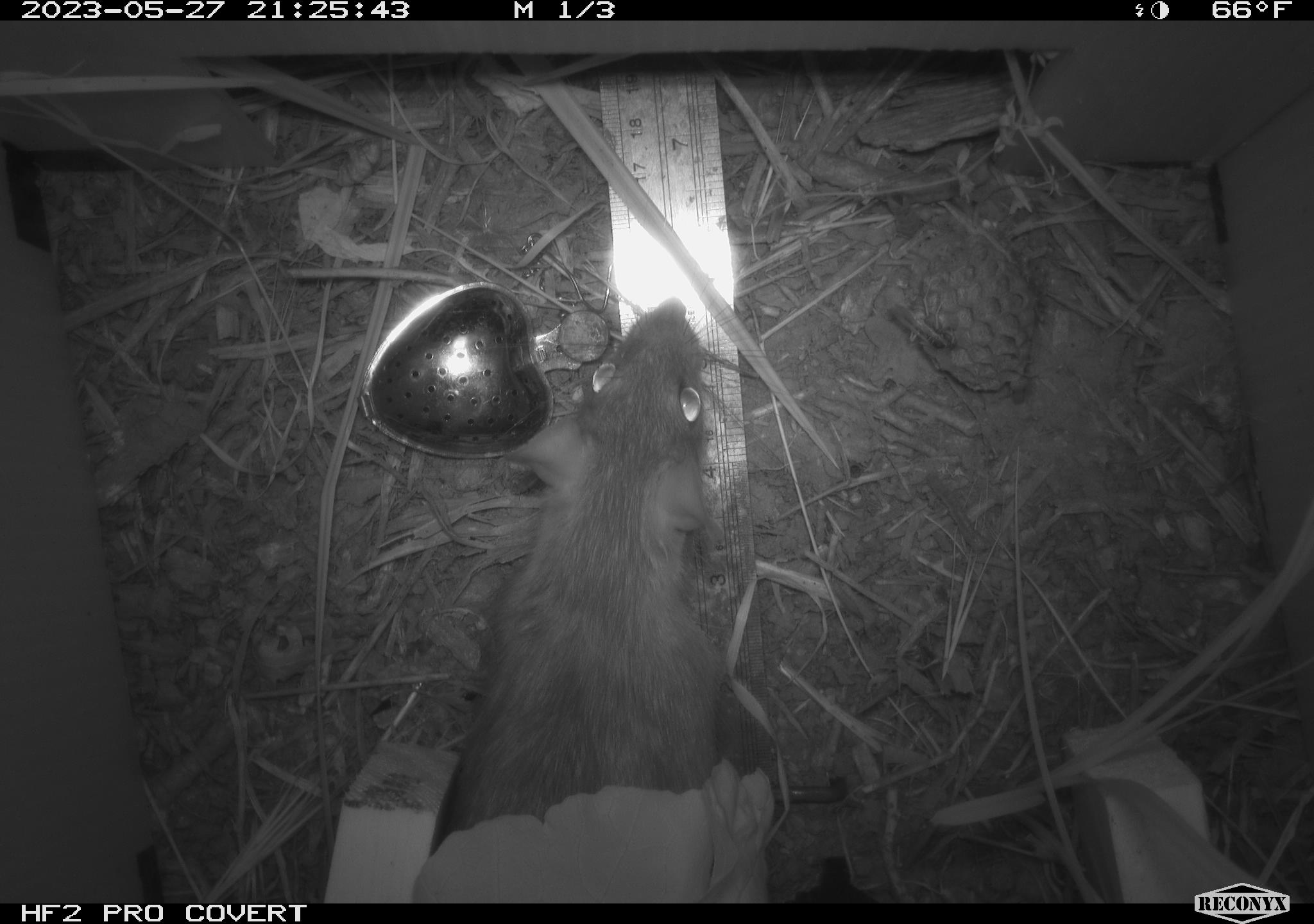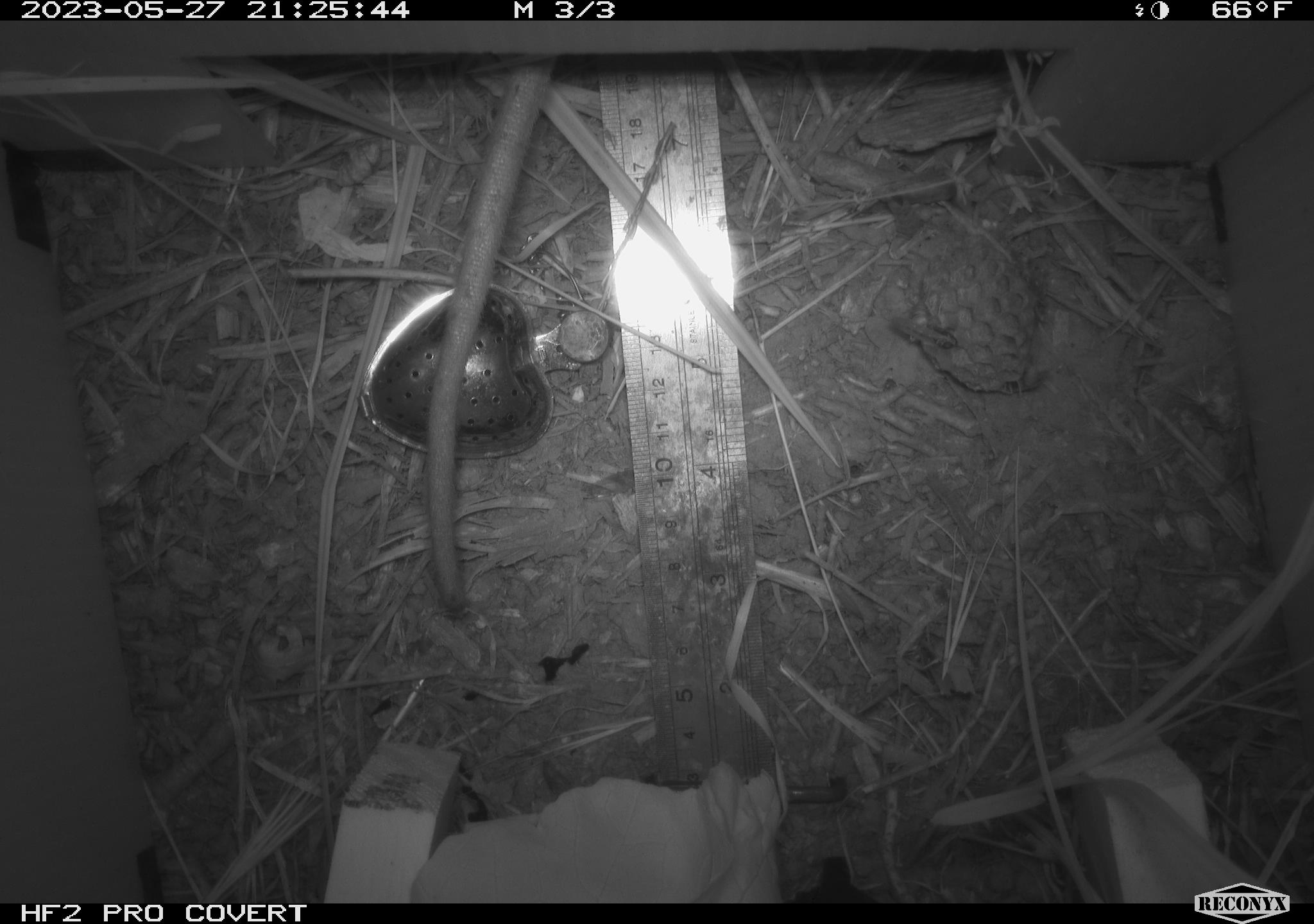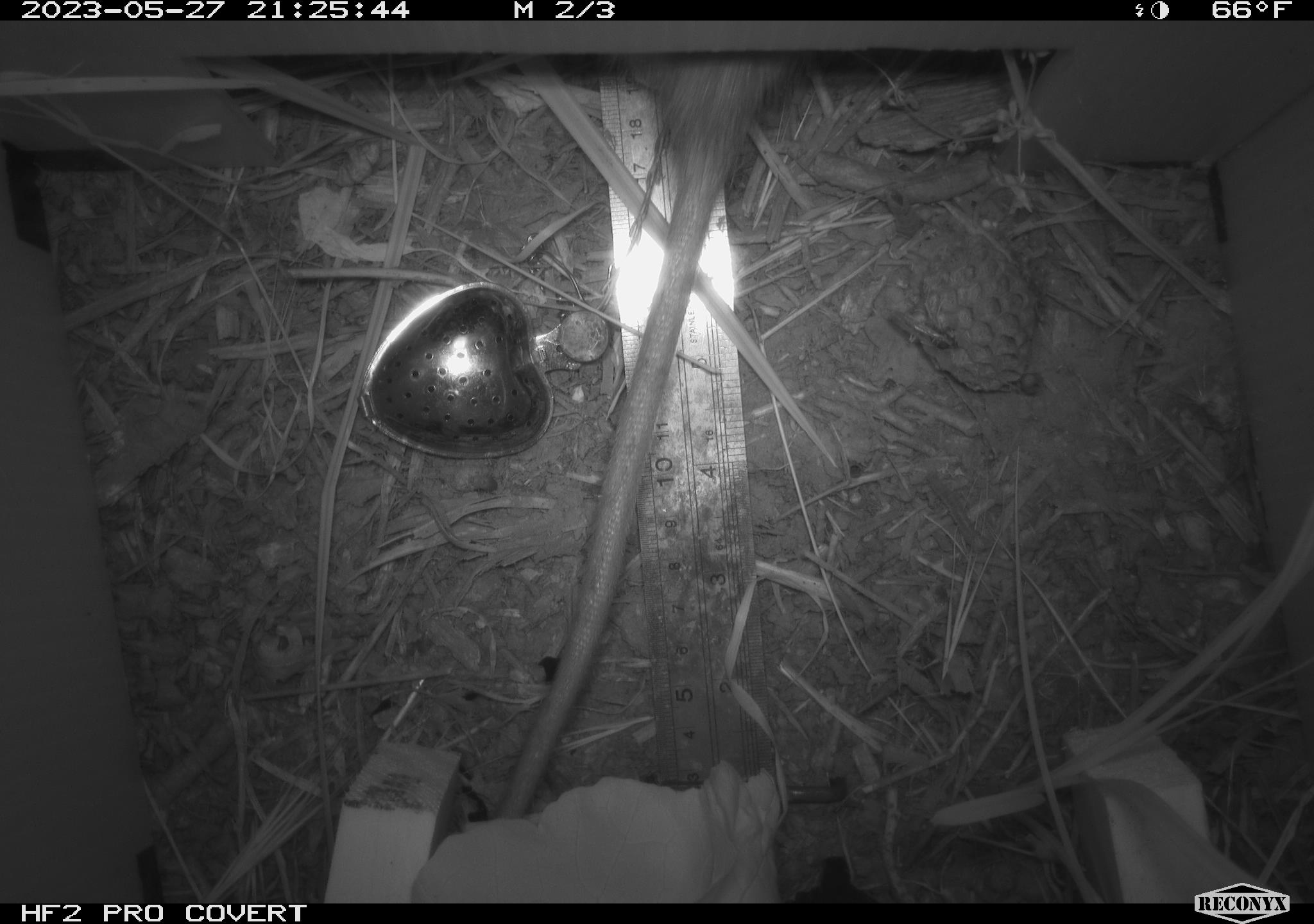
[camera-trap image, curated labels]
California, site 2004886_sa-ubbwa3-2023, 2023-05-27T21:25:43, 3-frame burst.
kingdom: Animalia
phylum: Chordata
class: Mammalia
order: Rodentia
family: Muridae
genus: Rattus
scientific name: Rattus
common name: rat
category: rattus species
Rattus species (rat) (Rattus).